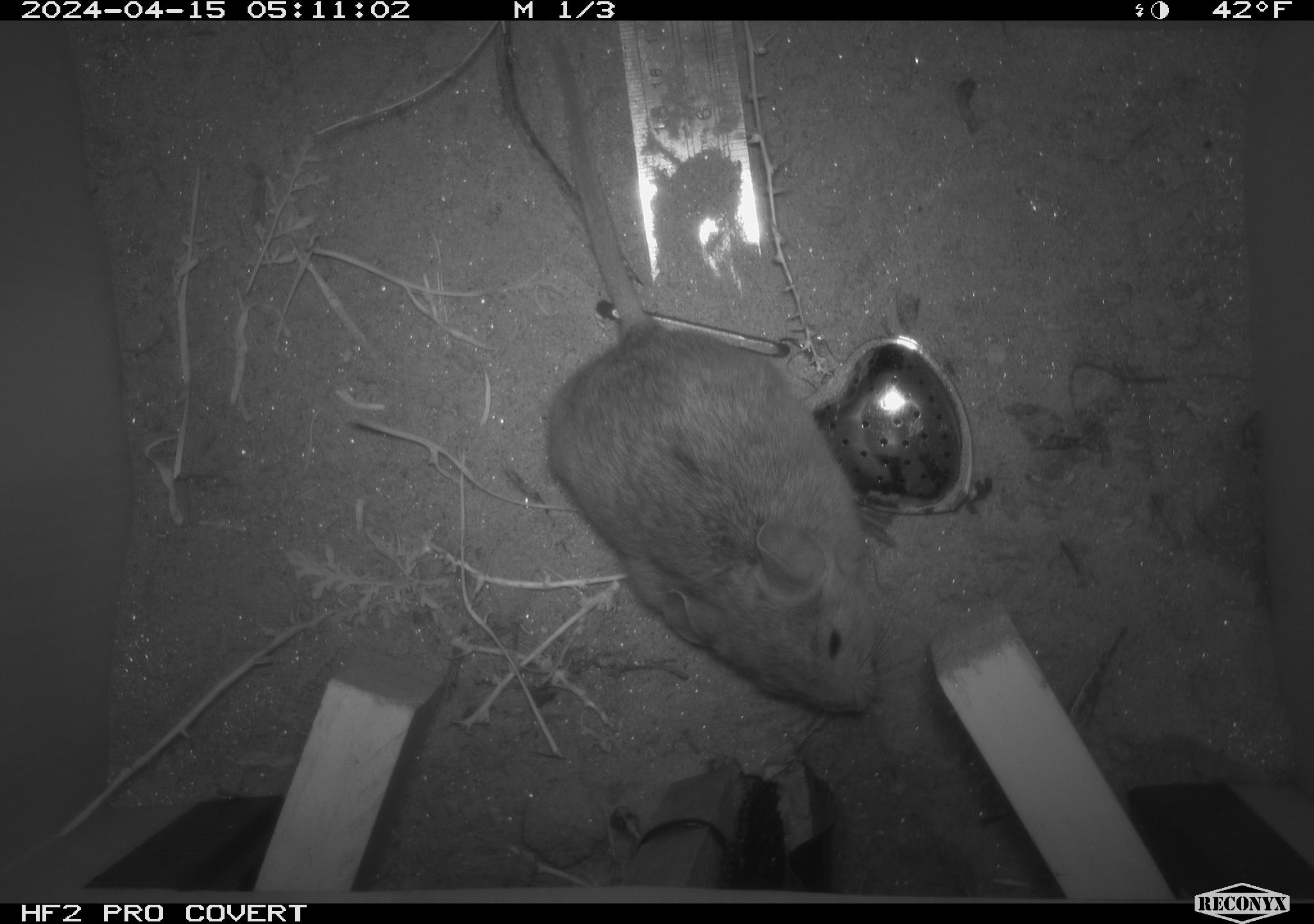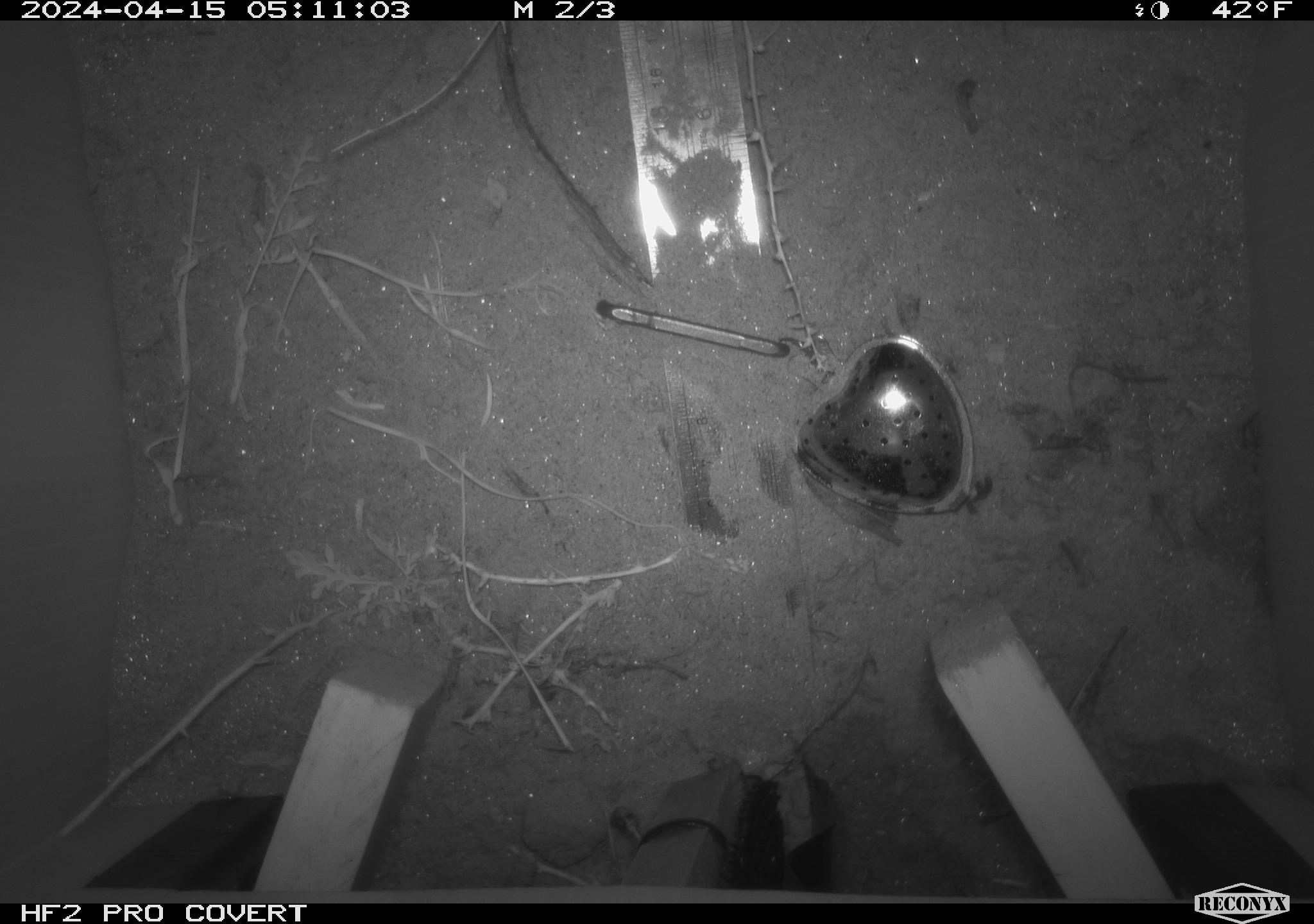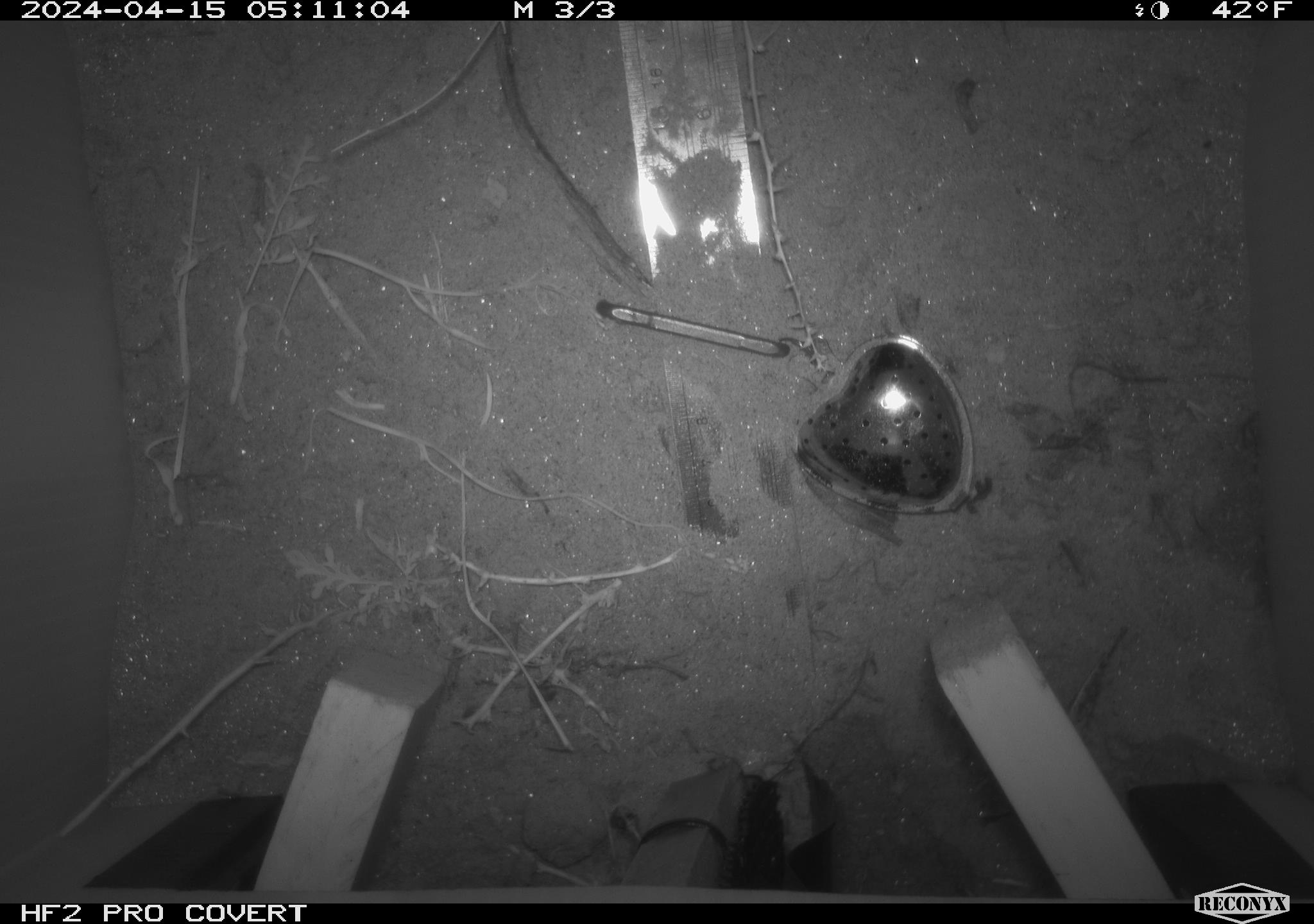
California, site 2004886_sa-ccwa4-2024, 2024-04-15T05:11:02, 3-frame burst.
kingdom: Animalia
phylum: Chordata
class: Mammalia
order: Rodentia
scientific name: Rodentia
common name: woodrat or rat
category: woodrat or rat species